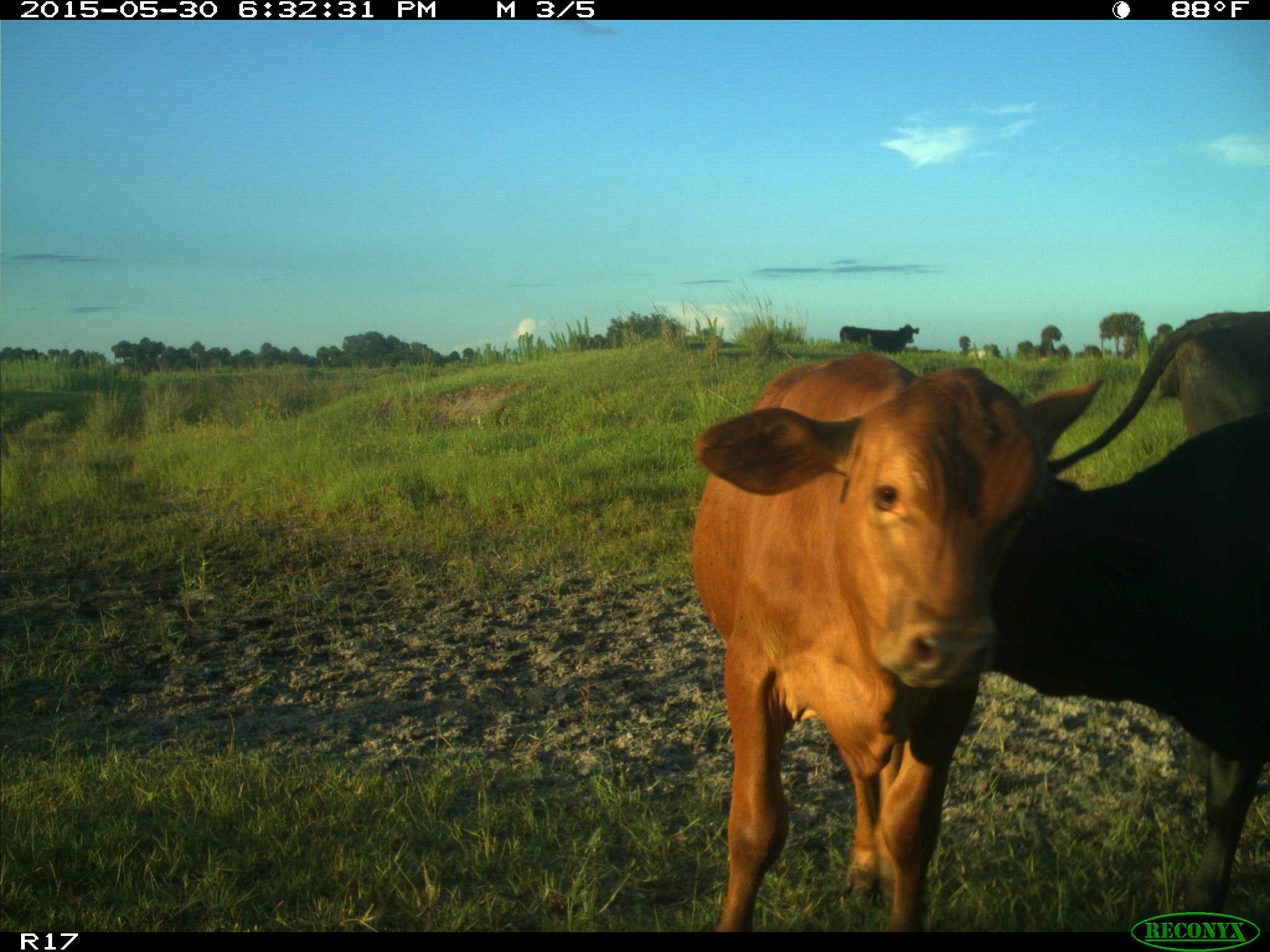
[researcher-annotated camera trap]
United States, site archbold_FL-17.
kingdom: Animalia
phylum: Chordata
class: Mammalia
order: Artiodactyla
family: Bovidae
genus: Bos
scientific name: Bos taurus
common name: domestic cow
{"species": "Bos taurus (domestic cow)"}